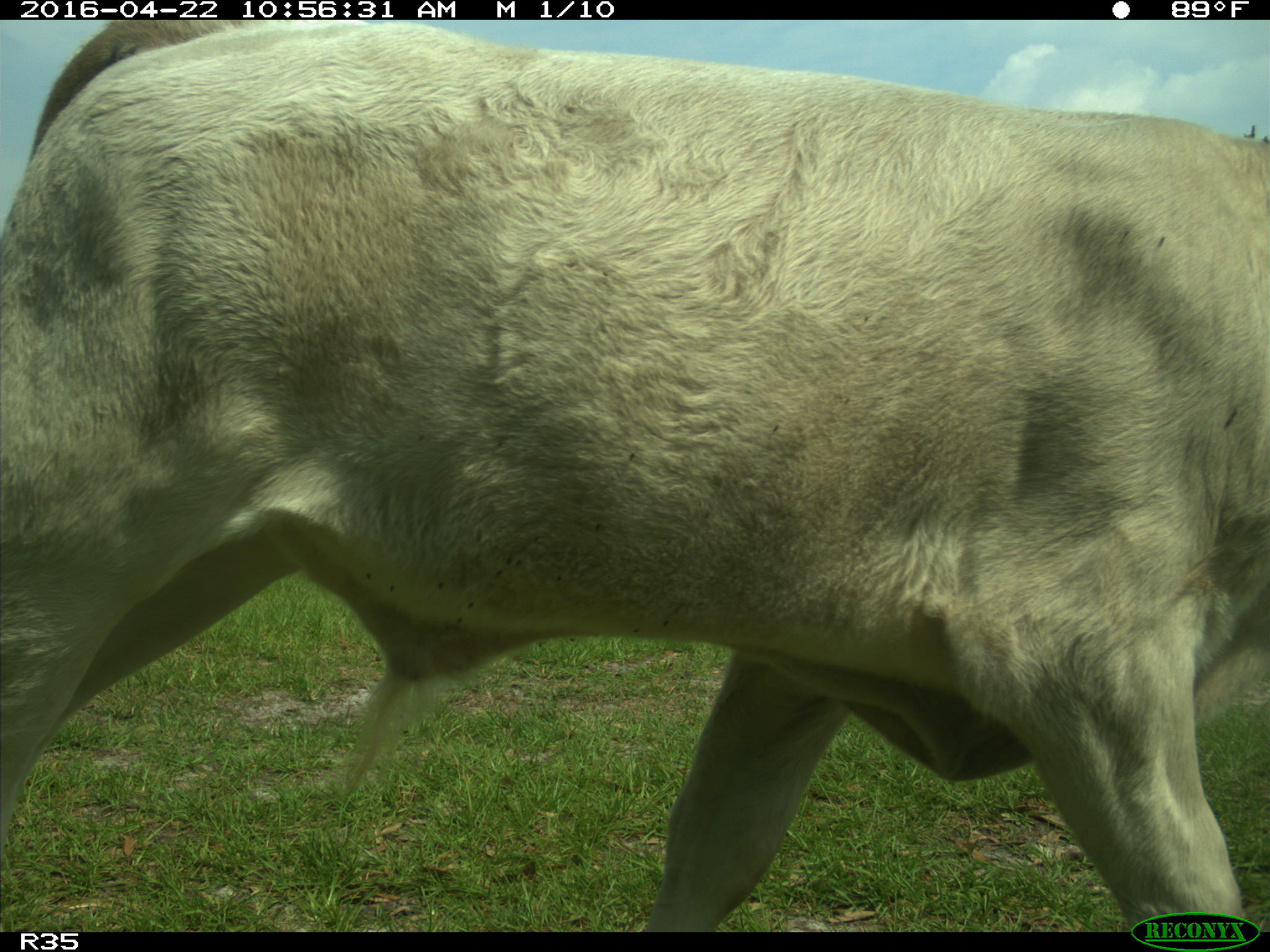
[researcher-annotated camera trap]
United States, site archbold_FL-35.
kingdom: Animalia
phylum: Chordata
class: Mammalia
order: Artiodactyla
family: Bovidae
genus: Bos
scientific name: Bos taurus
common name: domestic cow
Bos taurus (domestic cow).